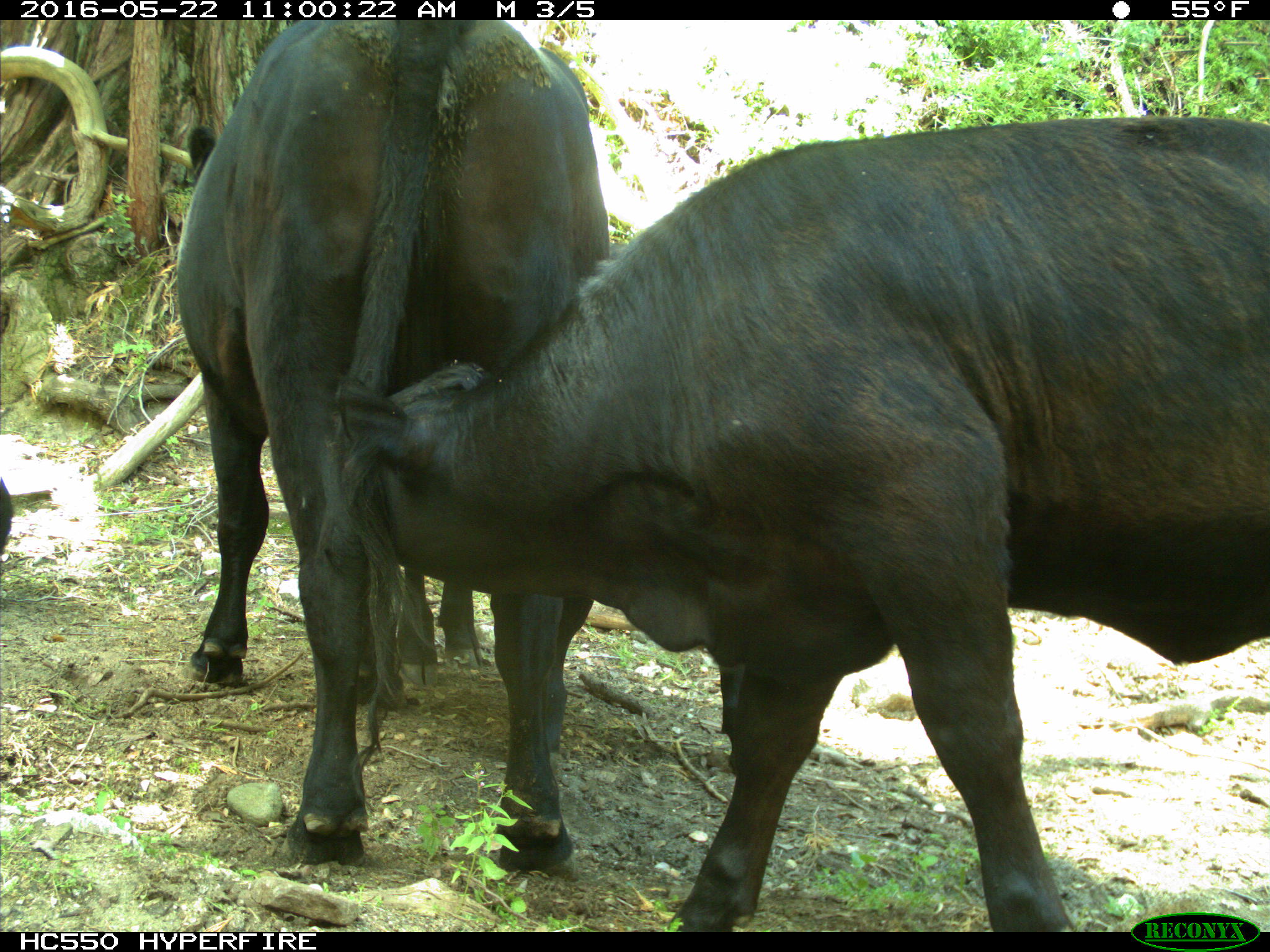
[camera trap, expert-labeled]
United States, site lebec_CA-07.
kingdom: Animalia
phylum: Chordata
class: Mammalia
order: Artiodactyla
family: Bovidae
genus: Bos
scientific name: Bos taurus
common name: domestic cow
Bos taurus (domestic cow).